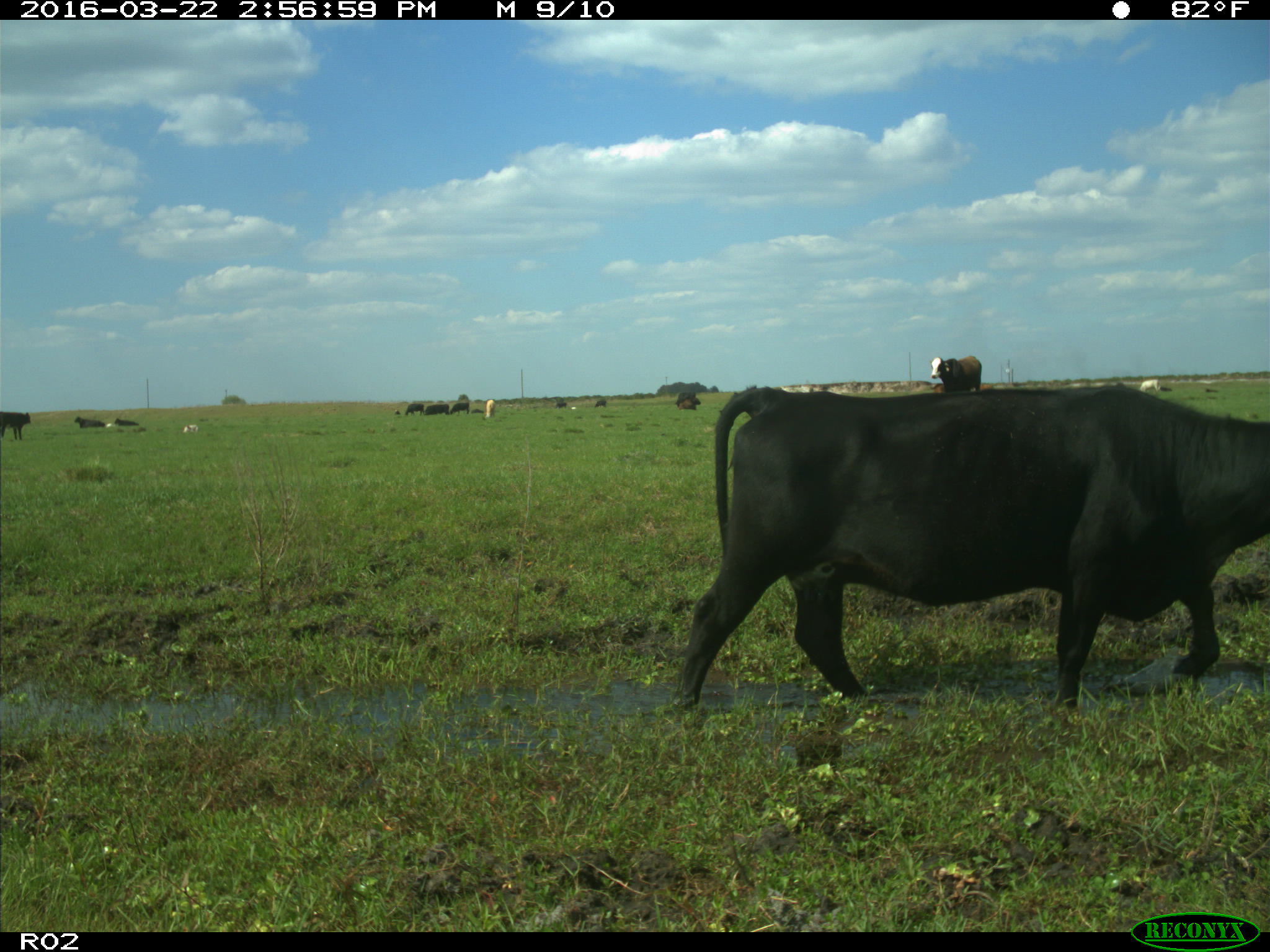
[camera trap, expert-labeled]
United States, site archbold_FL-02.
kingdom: Animalia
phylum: Chordata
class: Mammalia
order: Artiodactyla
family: Bovidae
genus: Bos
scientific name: Bos taurus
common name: domestic cow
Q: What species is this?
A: Bos taurus (domestic cow).